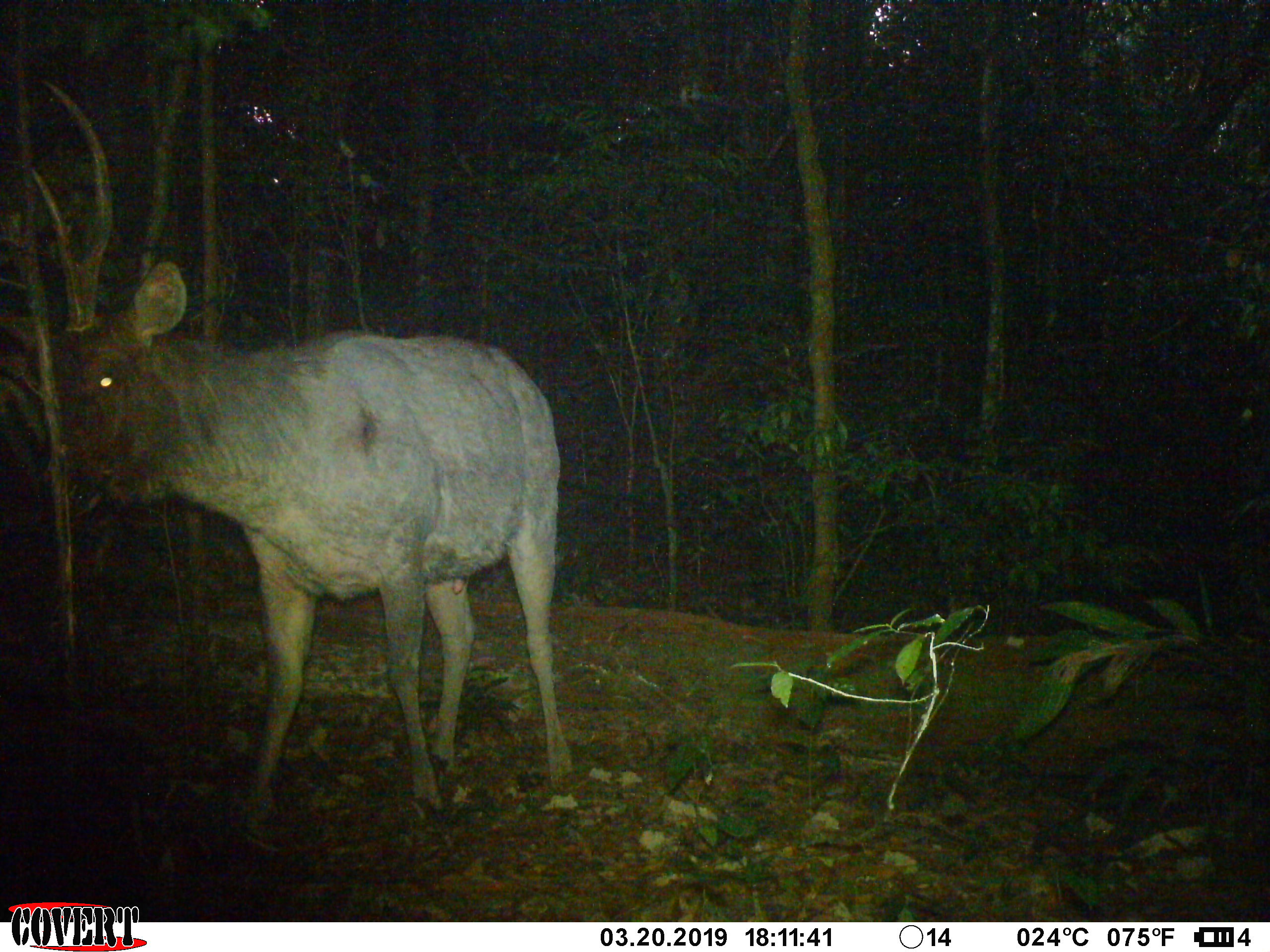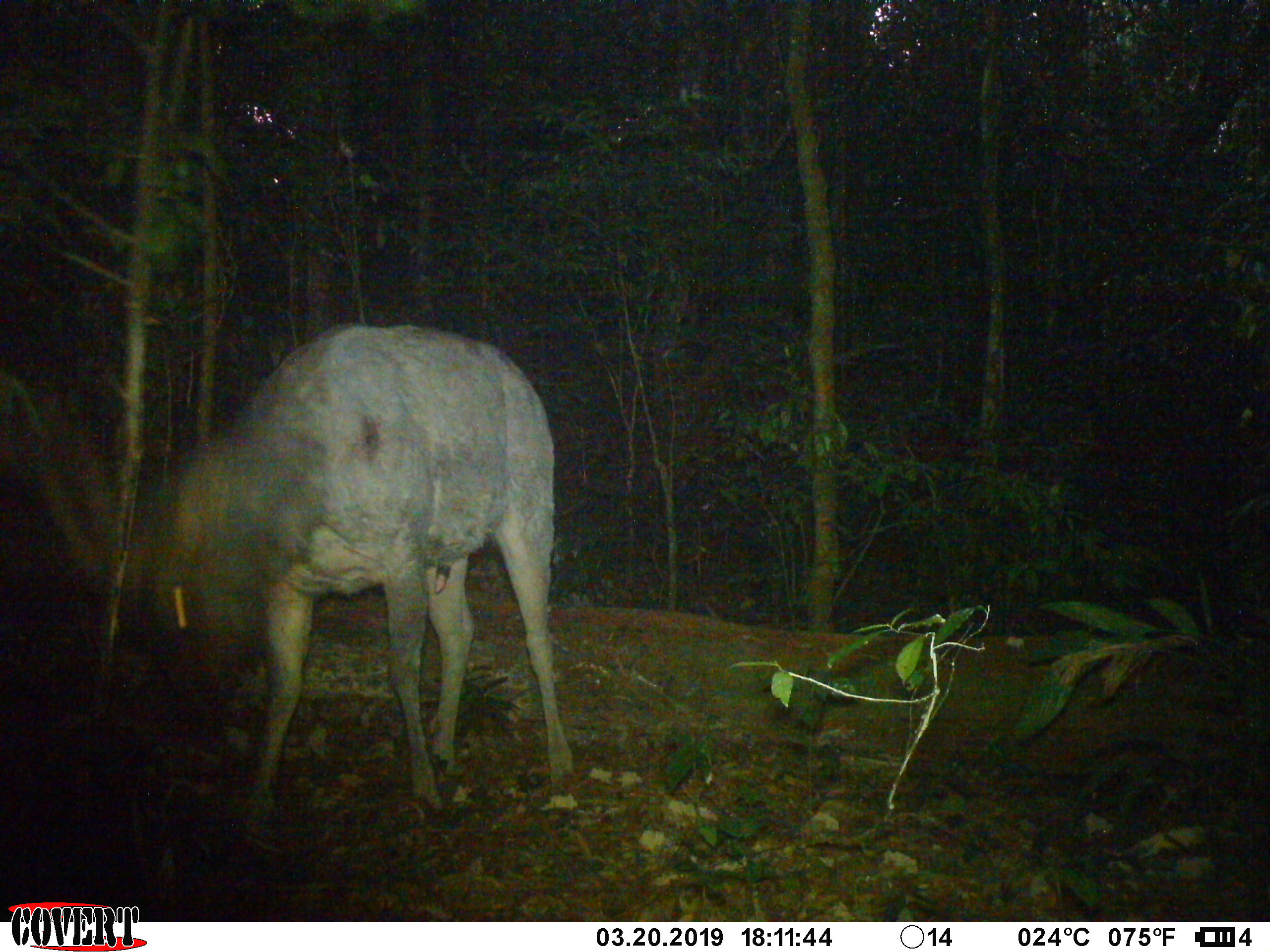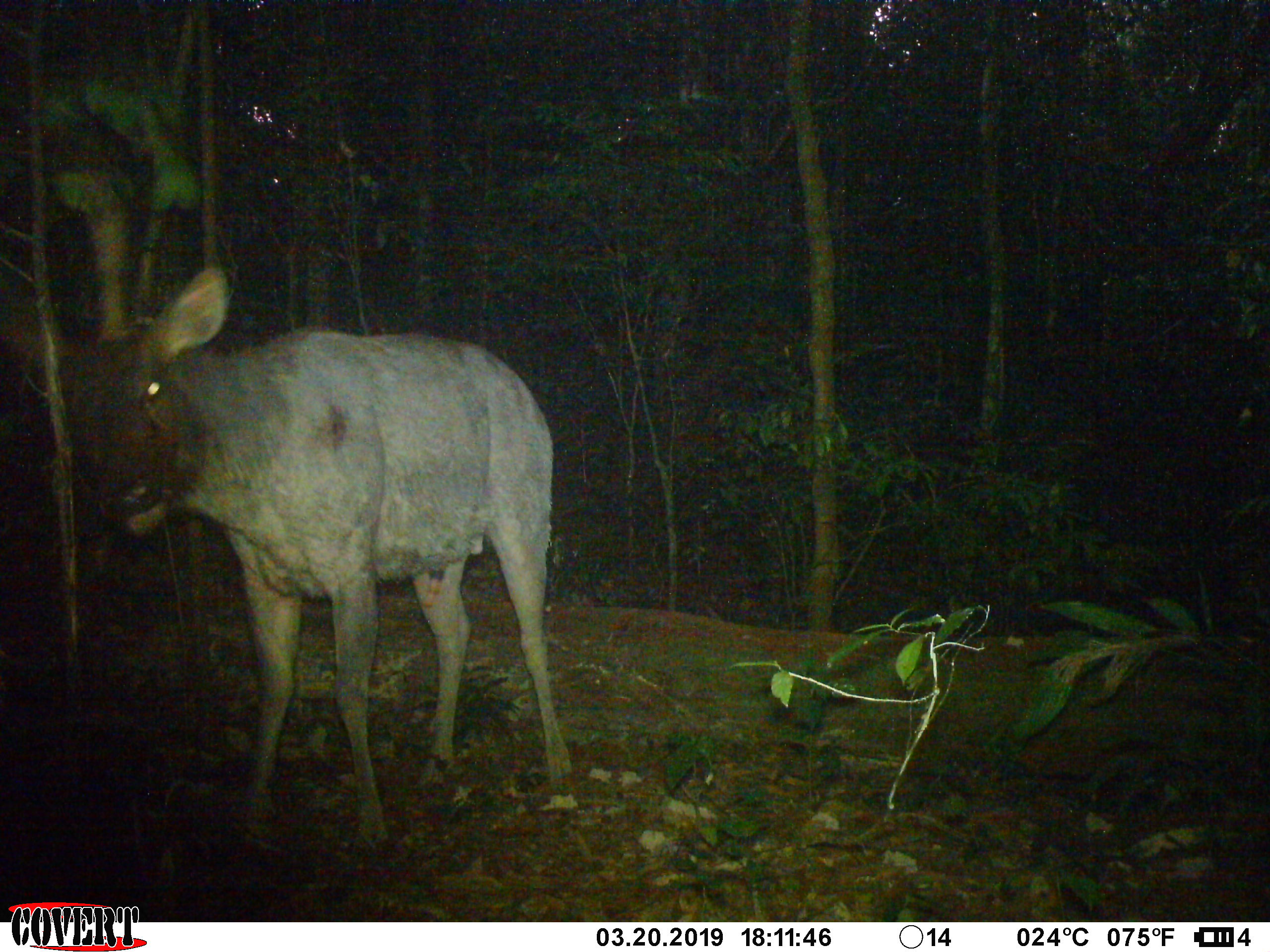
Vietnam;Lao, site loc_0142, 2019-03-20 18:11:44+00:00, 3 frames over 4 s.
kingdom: Animalia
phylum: Chordata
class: Mammalia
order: Artiodactyla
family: Cervidae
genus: Rusa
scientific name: Rusa unicolor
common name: sambar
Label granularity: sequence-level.